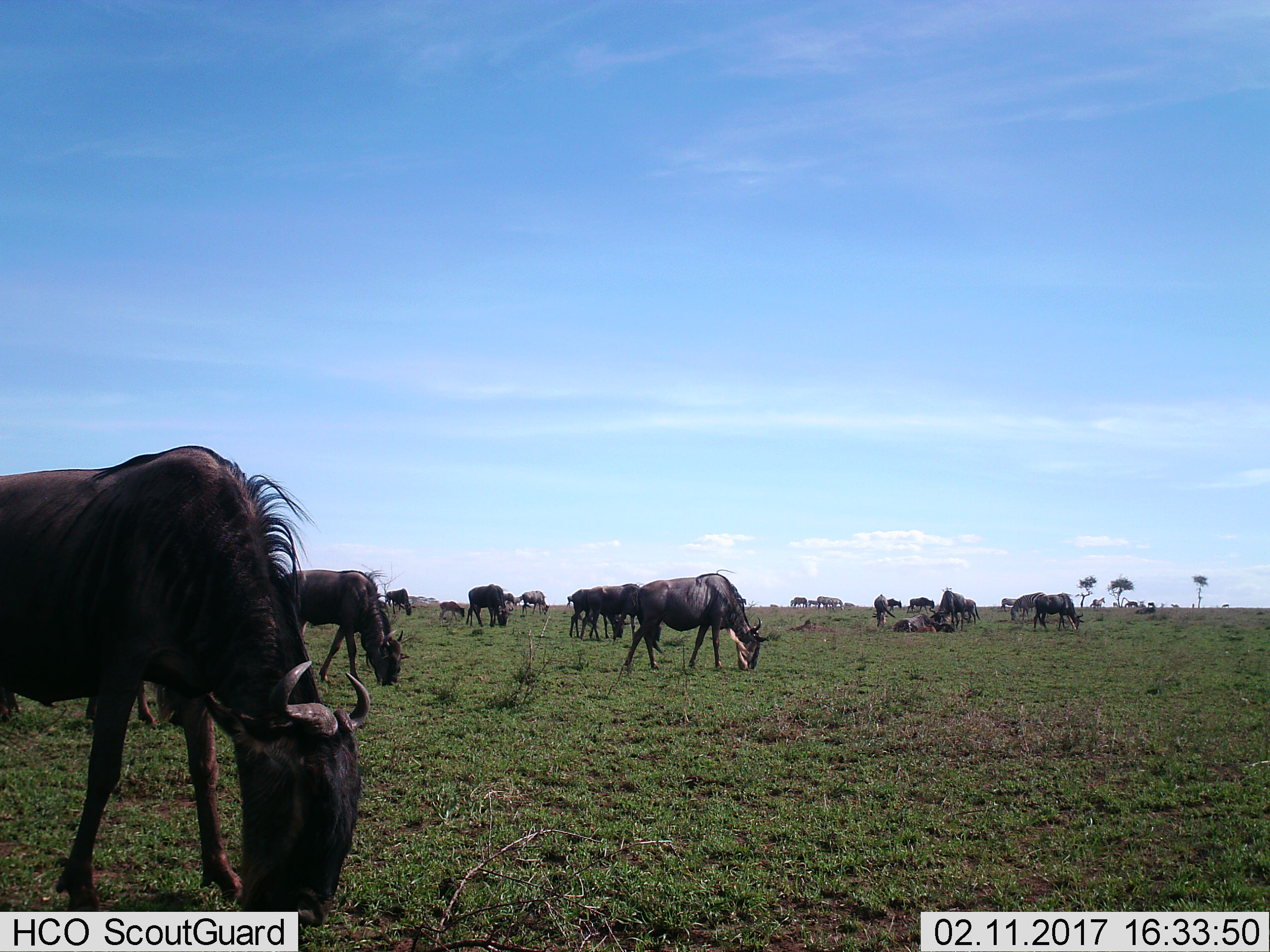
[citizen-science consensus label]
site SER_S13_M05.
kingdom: Animalia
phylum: Chordata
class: Mammalia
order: Artiodactyla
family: Bovidae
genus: Connochaetes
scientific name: Connochaetes taurinus taurinus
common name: blue wildebeest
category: wildebeestblue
Wildebeestblue (blue wildebeest) (Connochaetes taurinus taurinus), count 11-50. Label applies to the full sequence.